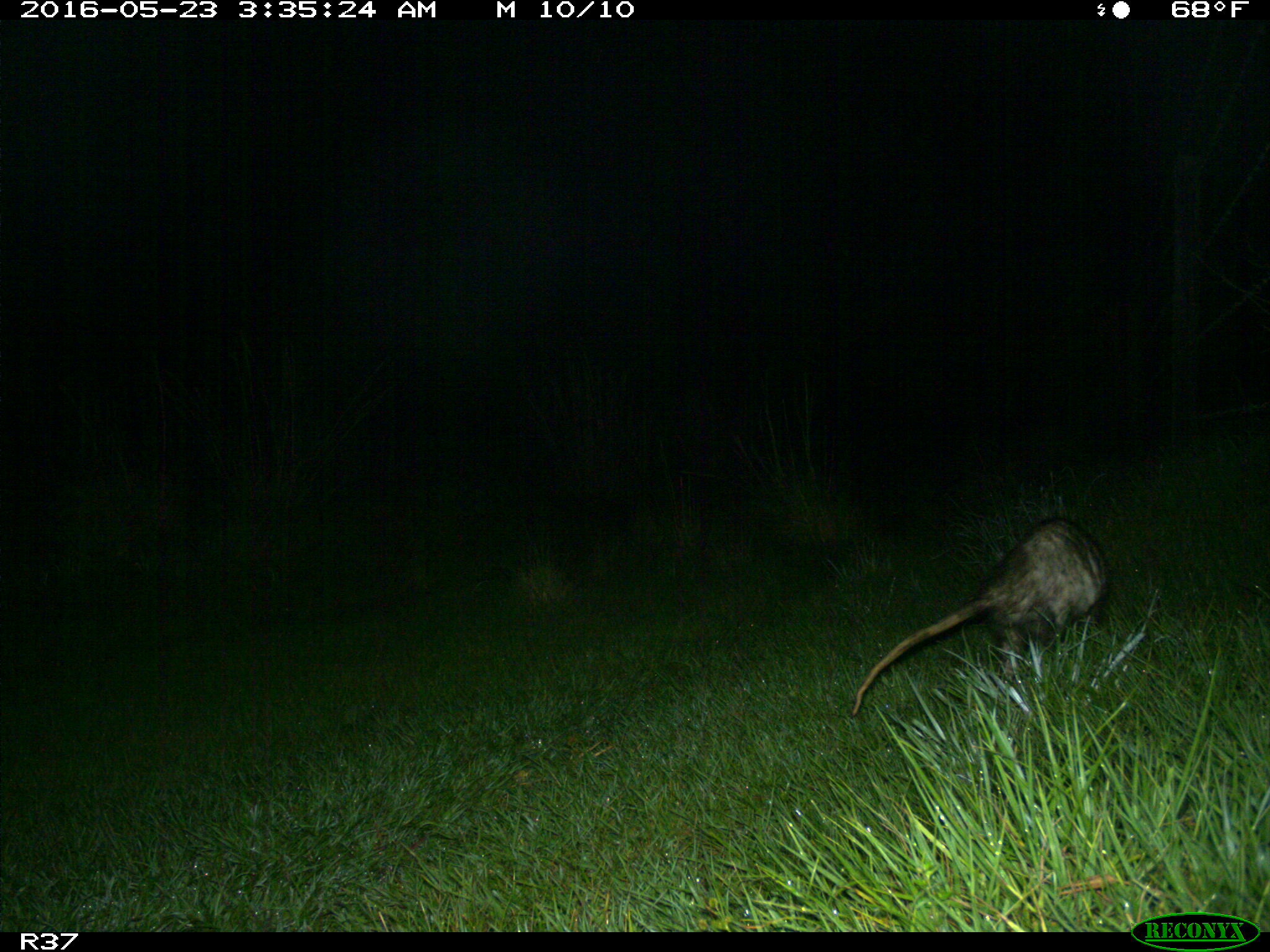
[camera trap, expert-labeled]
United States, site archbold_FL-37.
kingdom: Animalia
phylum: Chordata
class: Mammalia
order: Didelphimorphia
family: Didelphidae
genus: Didelphis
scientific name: Didelphis virginiana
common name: virginia opossum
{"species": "Didelphis virginiana (virginia opossum)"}